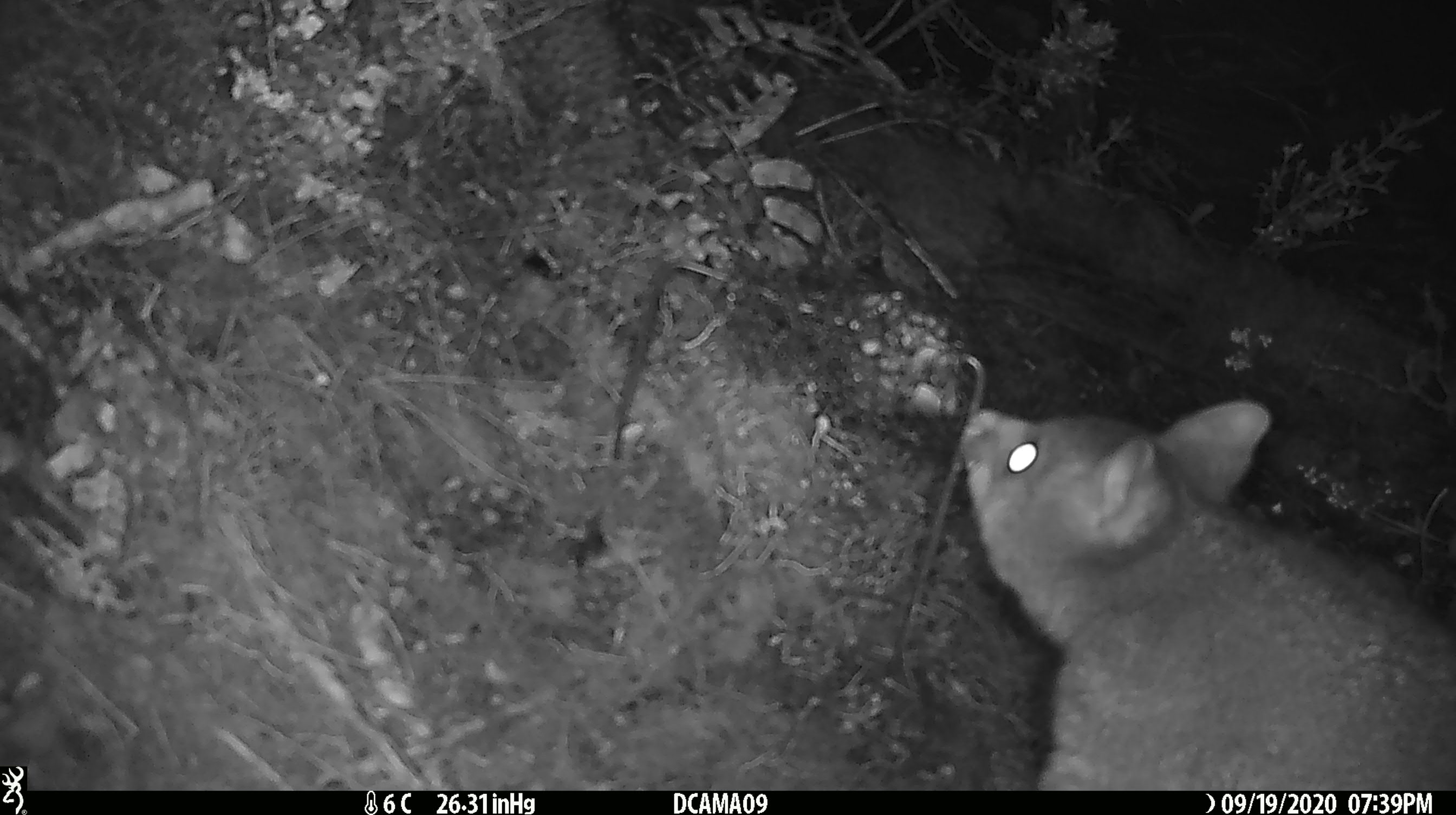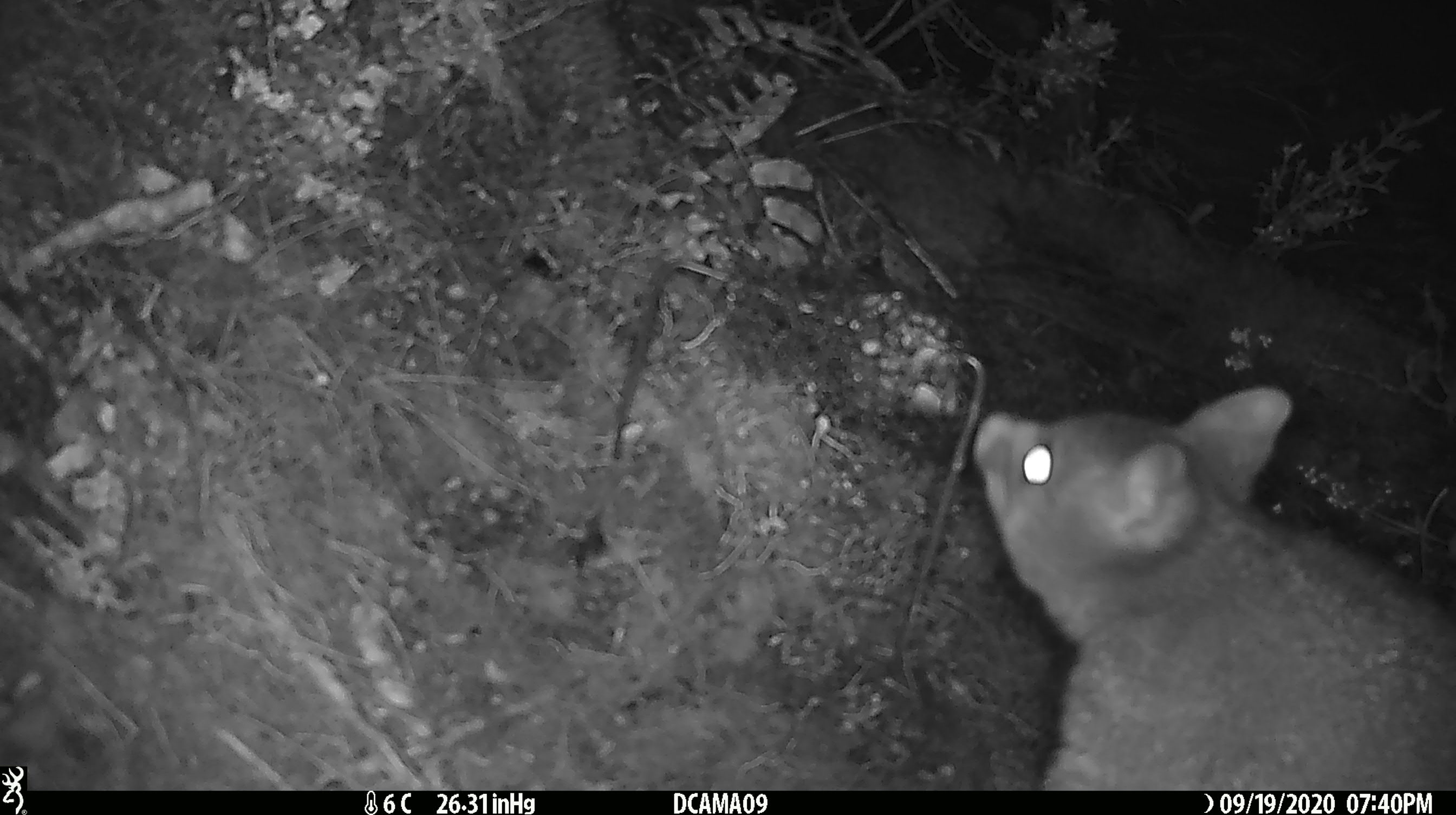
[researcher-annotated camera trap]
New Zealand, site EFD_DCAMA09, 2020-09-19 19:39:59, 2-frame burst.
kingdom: Animalia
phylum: Chordata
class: Mammalia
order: Diprotodontia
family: Phalangeridae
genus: Trichosurus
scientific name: Trichosurus vulpecula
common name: common brushtail possum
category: possum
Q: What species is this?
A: Possum (common brushtail possum) (Trichosurus vulpecula).